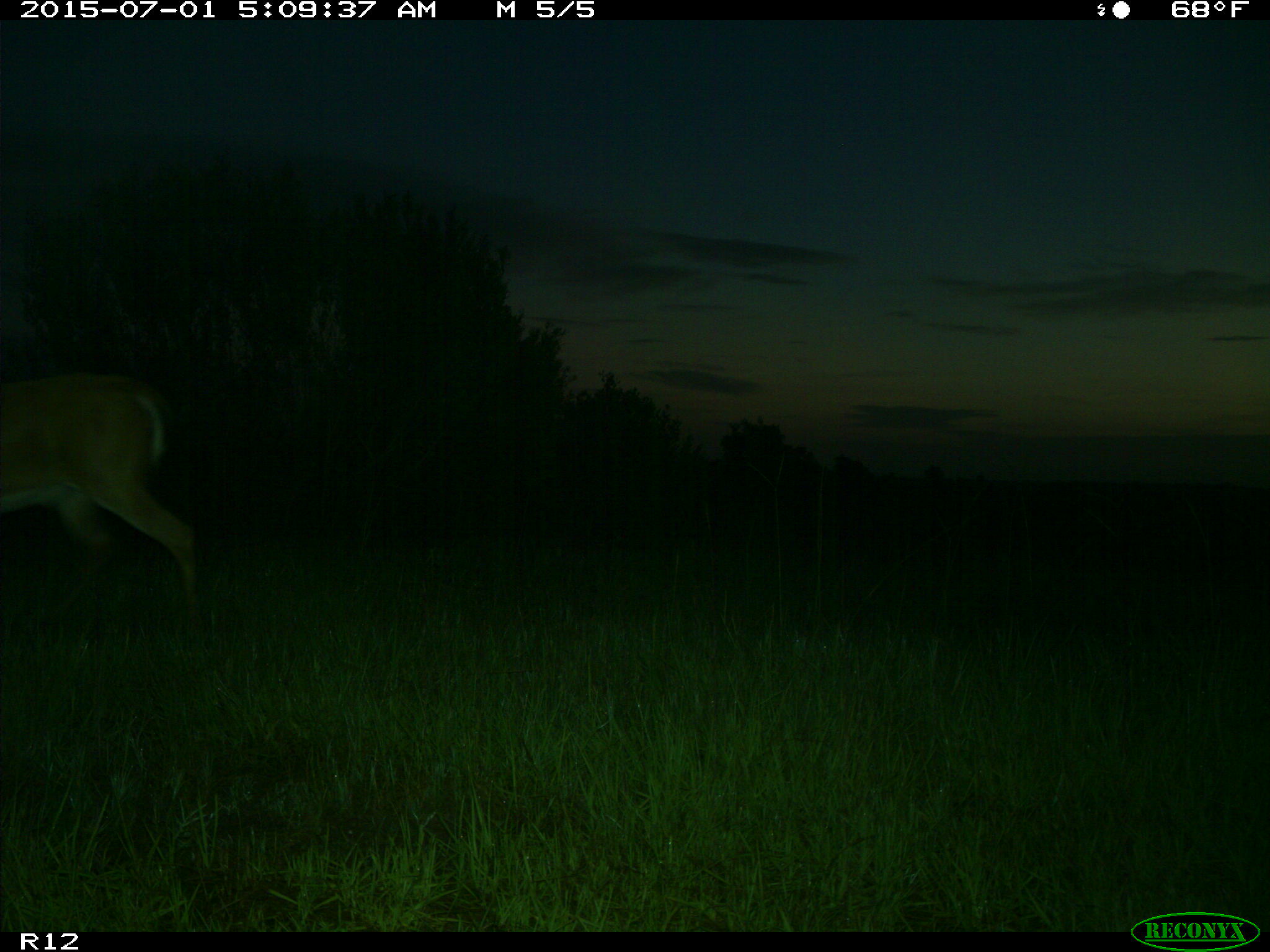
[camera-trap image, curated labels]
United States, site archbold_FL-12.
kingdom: Animalia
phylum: Chordata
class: Mammalia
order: Artiodactyla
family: Cervidae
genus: Odocoileus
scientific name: Odocoileus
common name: deer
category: unidentified deer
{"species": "unidentified deer (deer) (Odocoileus)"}